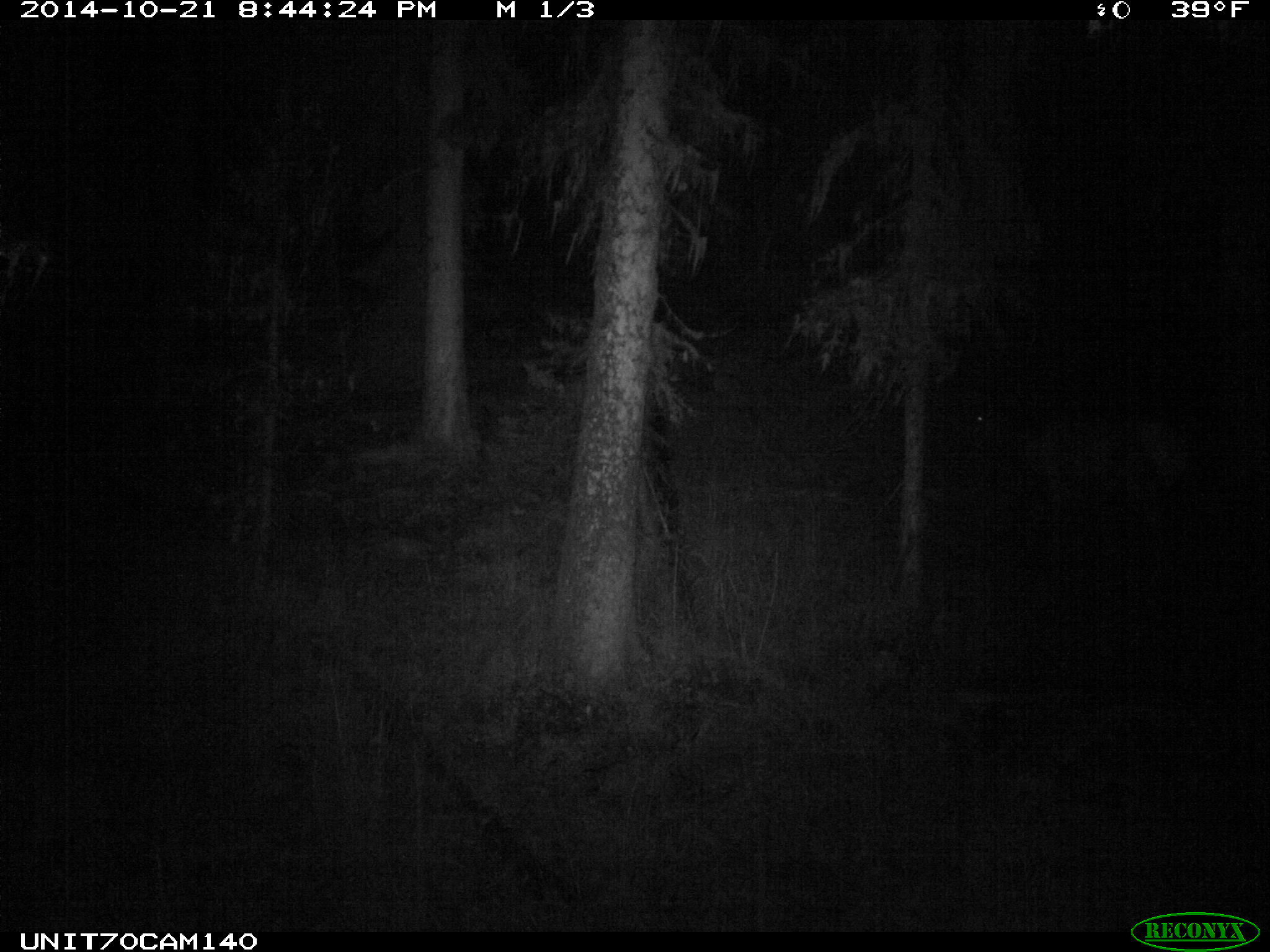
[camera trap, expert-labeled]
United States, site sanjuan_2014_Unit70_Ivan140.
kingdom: Animalia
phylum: Chordata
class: Mammalia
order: Artiodactyla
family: Cervidae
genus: Cervus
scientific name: Cervus elaphus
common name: red deer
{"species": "Cervus elaphus (red deer)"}